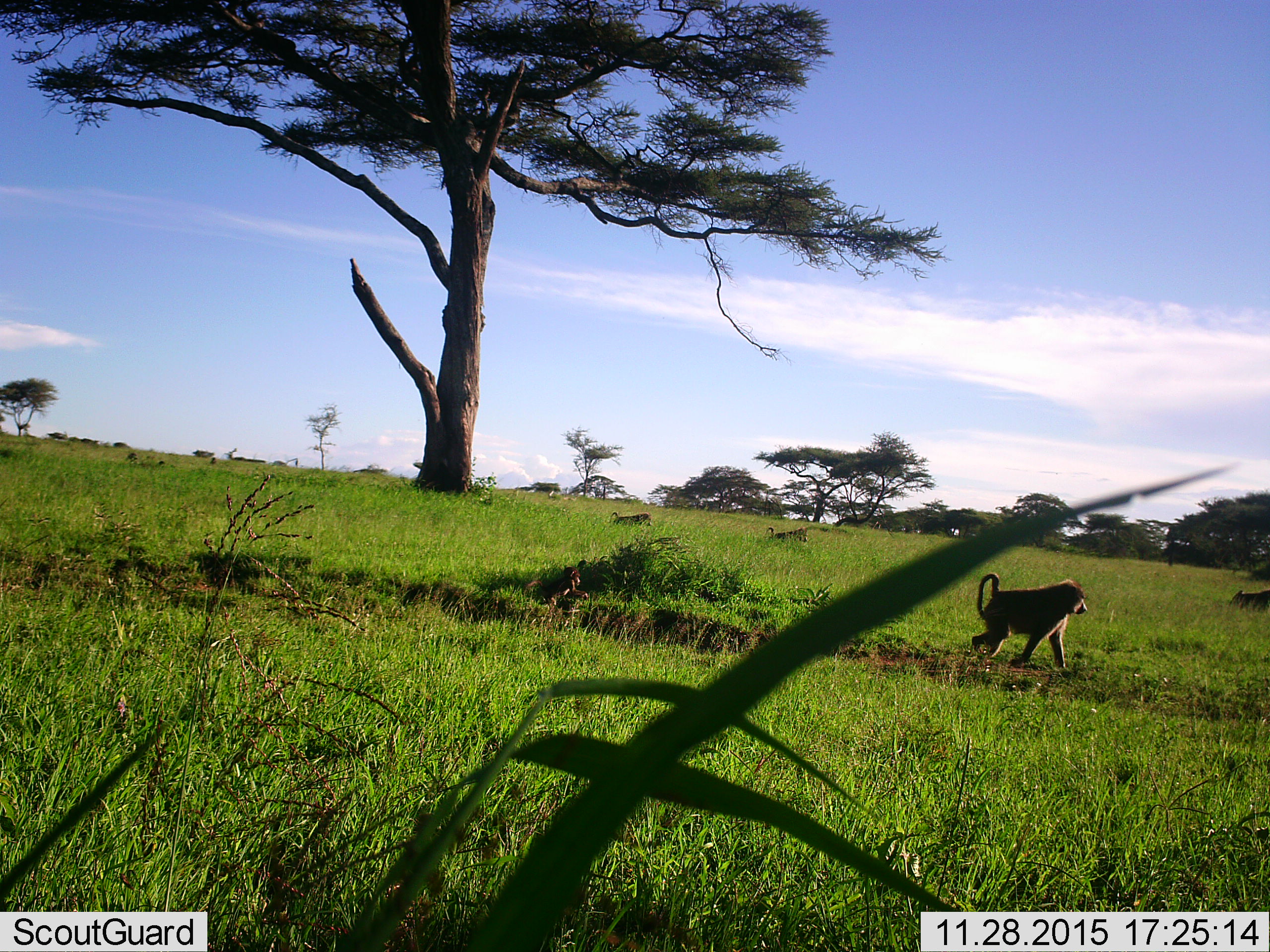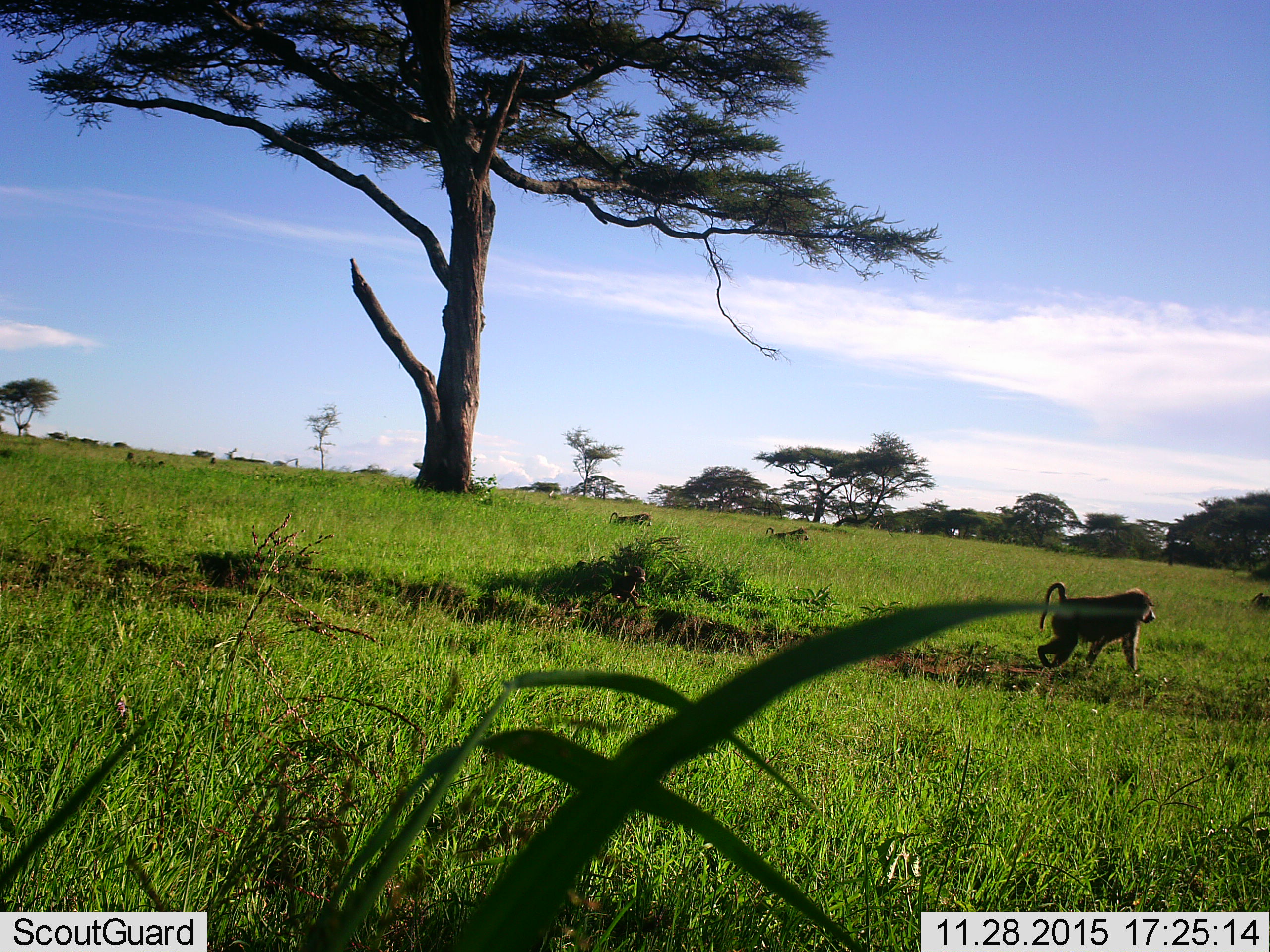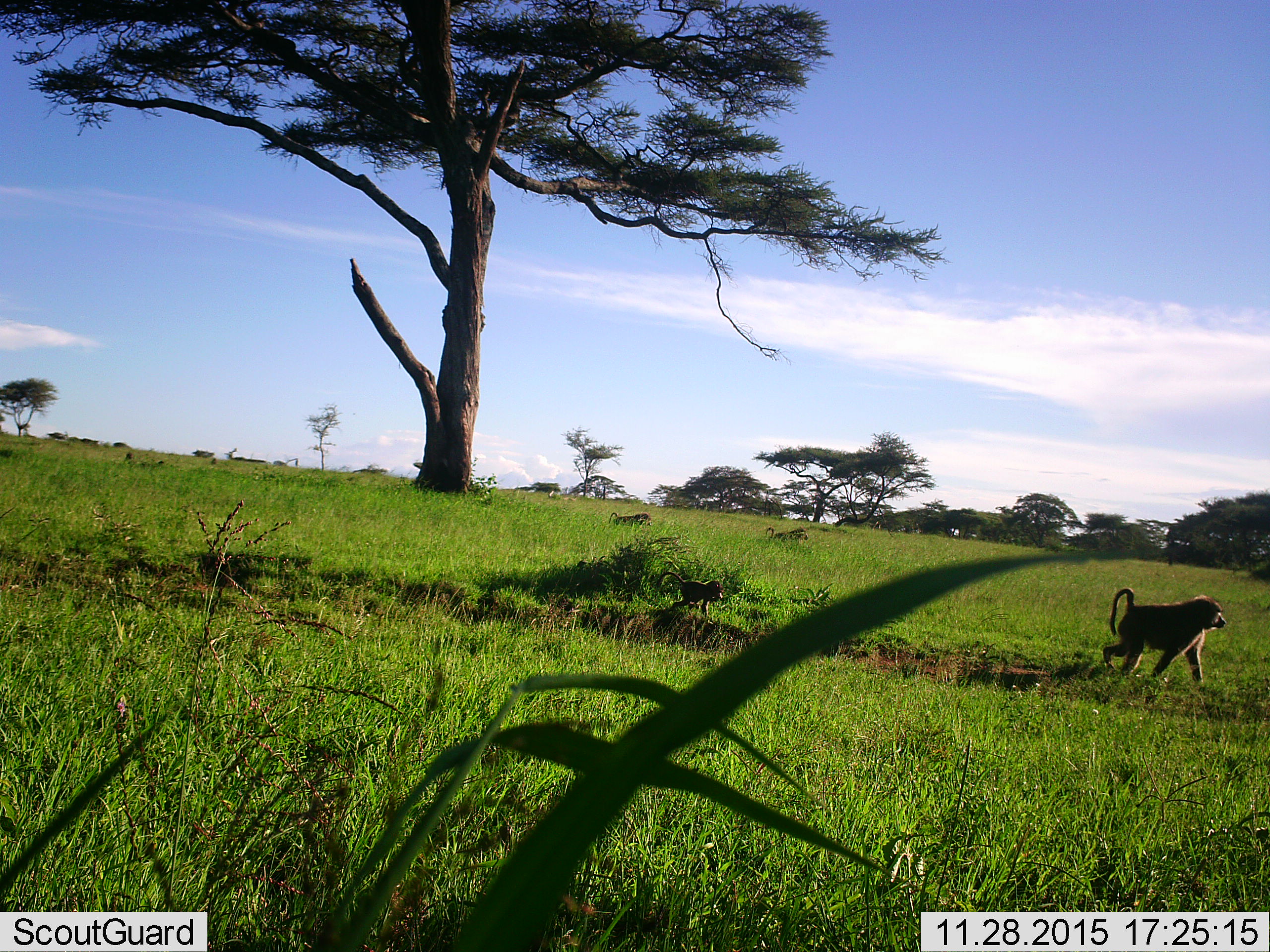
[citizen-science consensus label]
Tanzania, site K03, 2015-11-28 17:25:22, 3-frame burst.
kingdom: Animalia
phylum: Chordata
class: Mammalia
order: Primates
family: Cercopithecidae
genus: Papio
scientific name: Papio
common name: baboon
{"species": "baboon (Papio)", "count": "4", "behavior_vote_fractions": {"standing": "22%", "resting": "11%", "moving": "100%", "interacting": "0%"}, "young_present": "33%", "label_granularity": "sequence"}